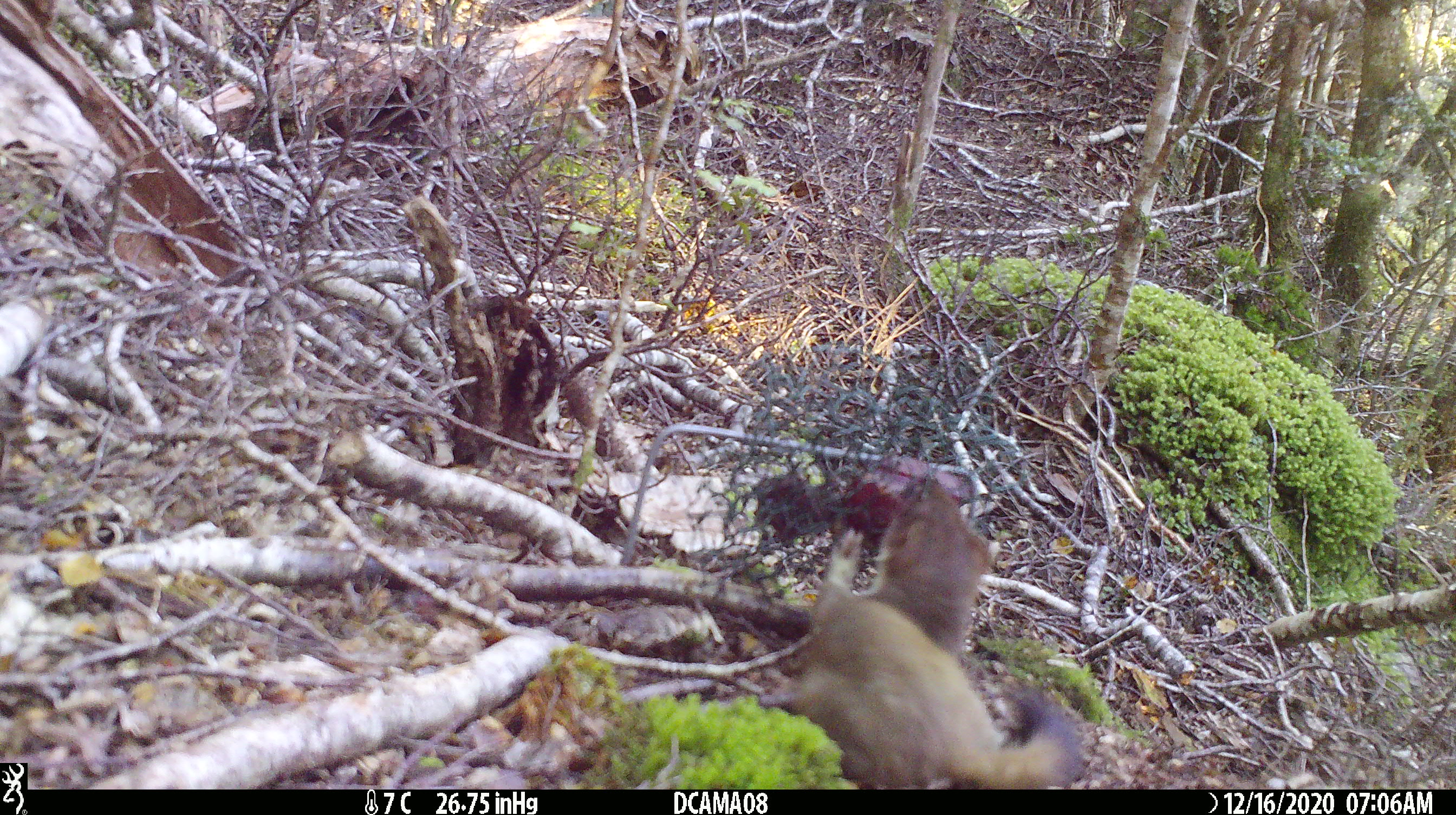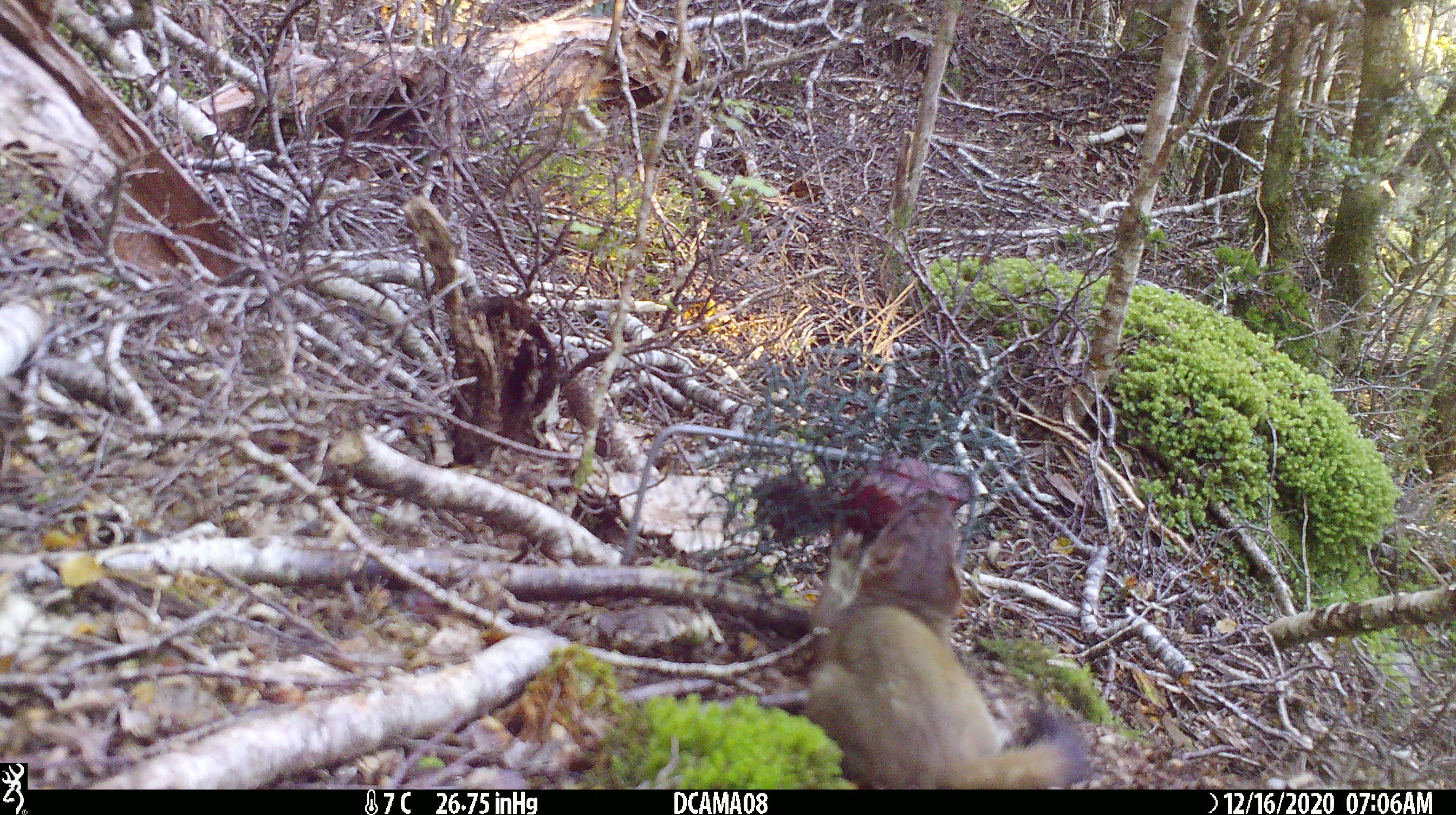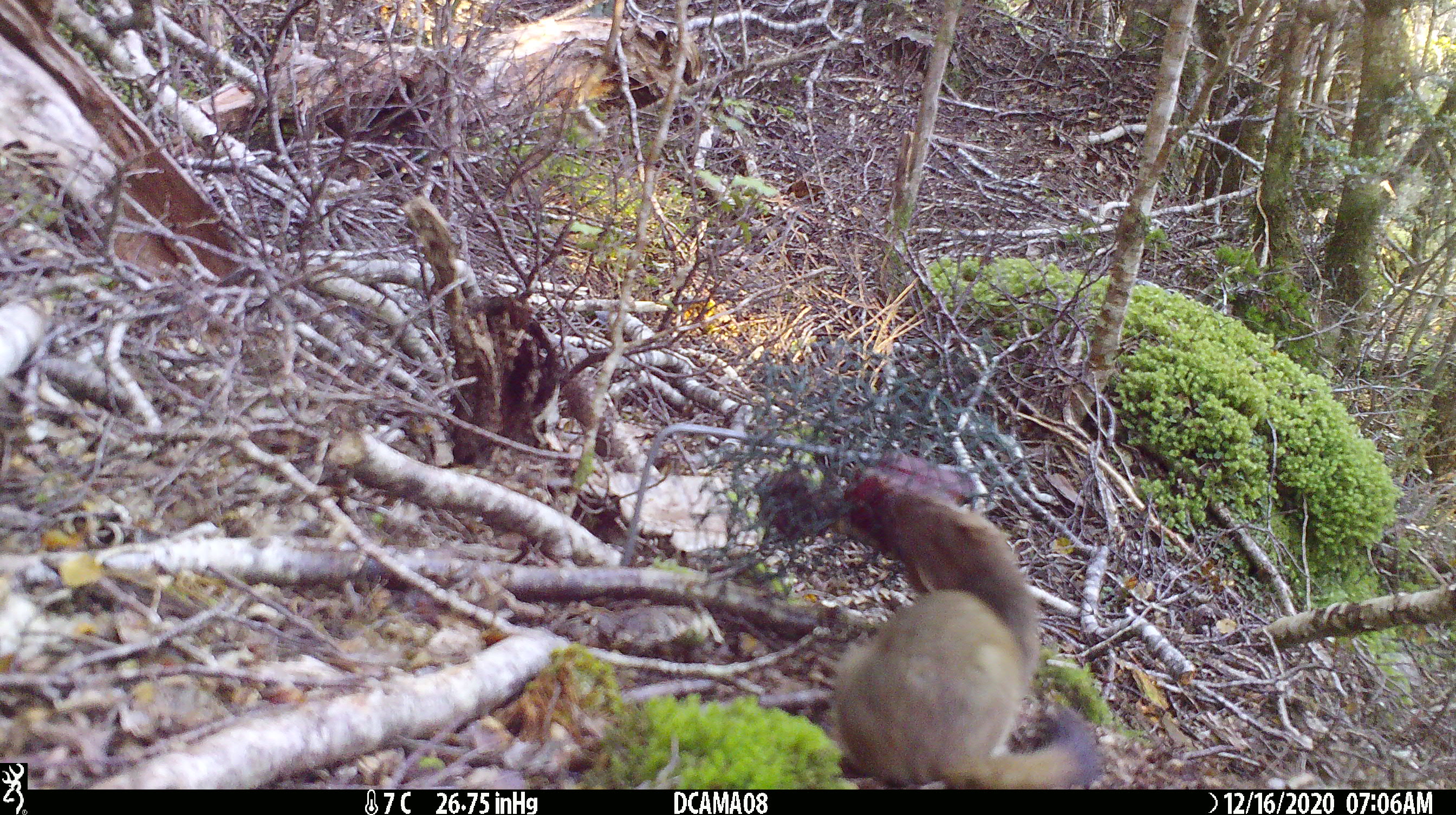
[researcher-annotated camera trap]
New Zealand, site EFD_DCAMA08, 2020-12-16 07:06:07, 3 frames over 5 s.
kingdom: Animalia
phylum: Chordata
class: Mammalia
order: Carnivora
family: Mustelidae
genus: Mustela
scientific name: Mustela erminea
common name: stoat